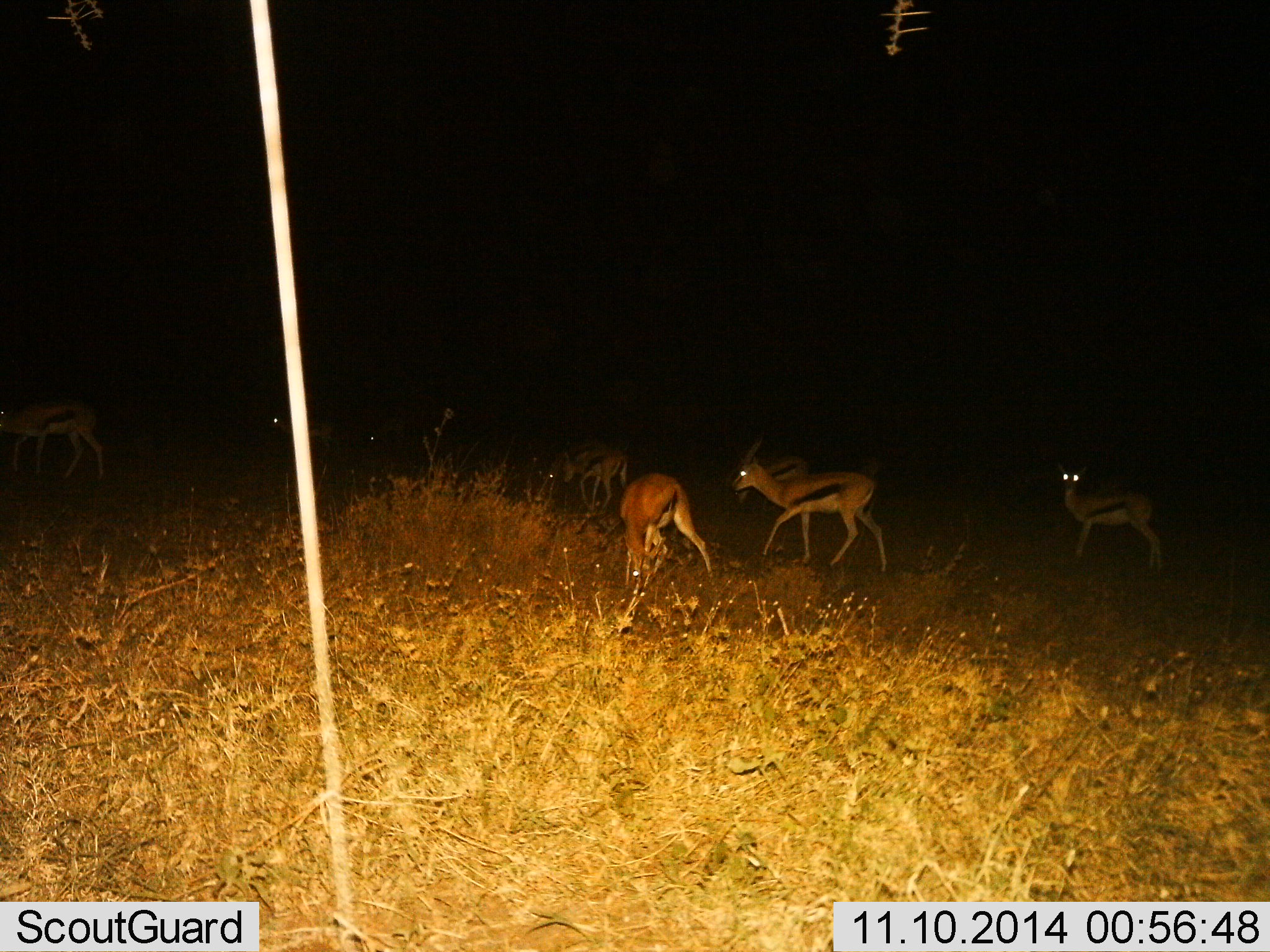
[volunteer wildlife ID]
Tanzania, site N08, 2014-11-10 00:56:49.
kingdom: Animalia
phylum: Chordata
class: Mammalia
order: Artiodactyla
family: Bovidae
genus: Eudorcas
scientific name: Eudorcas thomsonii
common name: thomson's gazelle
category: gazellethomsons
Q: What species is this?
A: Gazellethomsons (thomson's gazelle) (Eudorcas thomsonii).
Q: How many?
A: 7.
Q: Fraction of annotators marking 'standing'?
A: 70%.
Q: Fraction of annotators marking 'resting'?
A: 10%.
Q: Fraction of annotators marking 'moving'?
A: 60%.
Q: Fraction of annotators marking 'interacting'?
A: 0%.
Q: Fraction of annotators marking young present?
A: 0%.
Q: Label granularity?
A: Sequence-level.